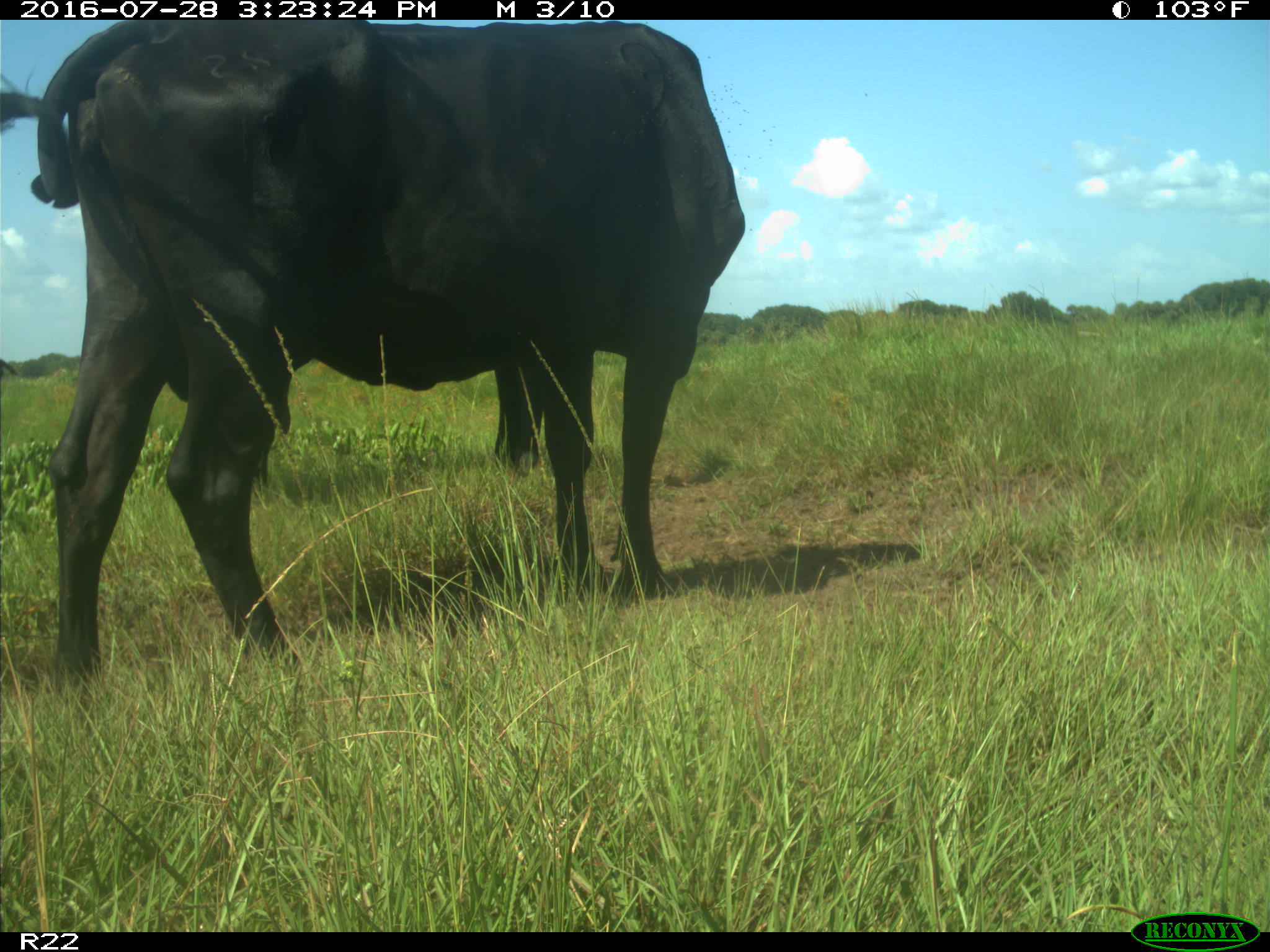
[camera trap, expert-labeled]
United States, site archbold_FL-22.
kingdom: Animalia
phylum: Chordata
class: Mammalia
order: Artiodactyla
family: Bovidae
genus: Bos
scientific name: Bos taurus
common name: domestic cow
Bos taurus (domestic cow).